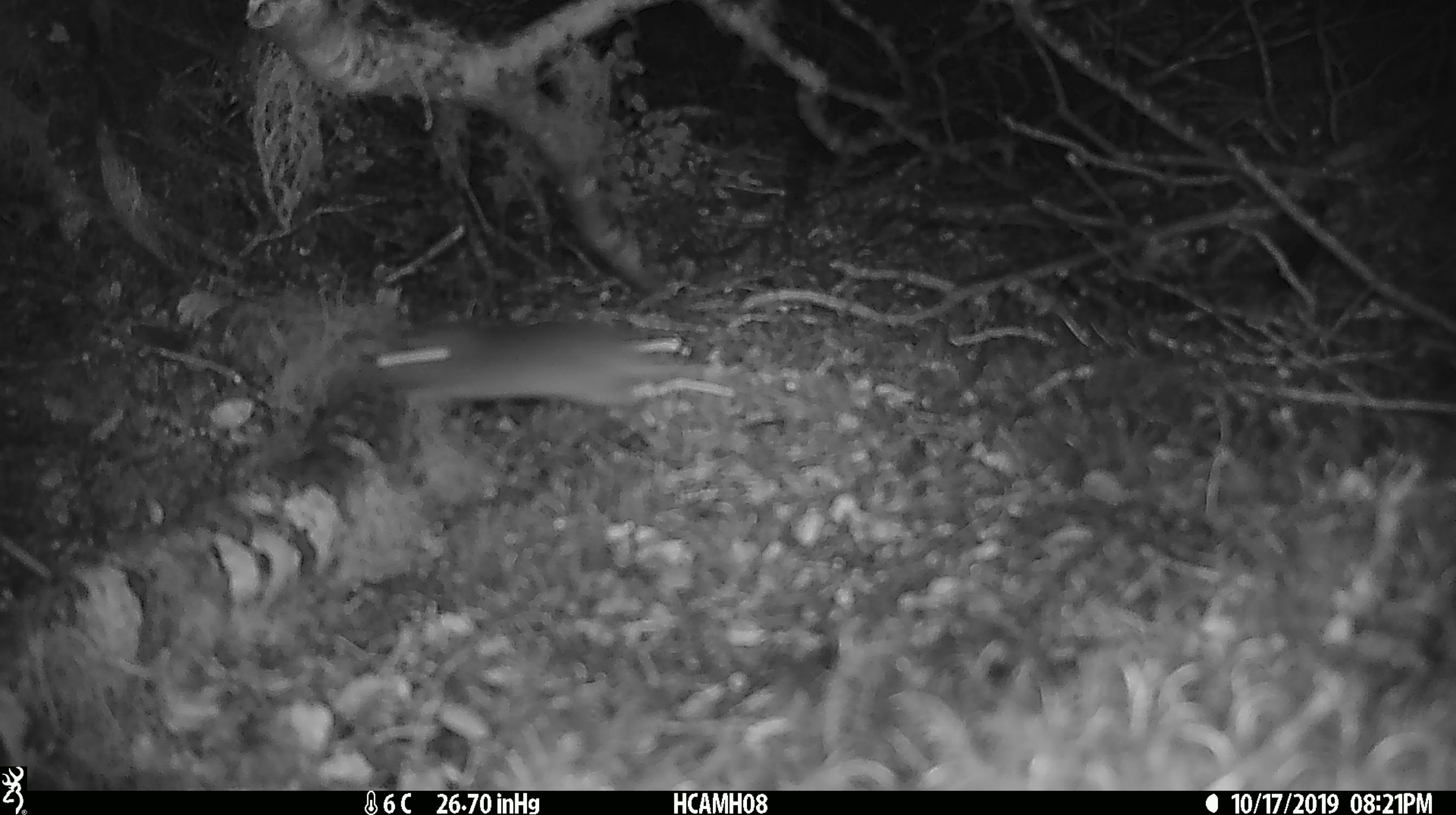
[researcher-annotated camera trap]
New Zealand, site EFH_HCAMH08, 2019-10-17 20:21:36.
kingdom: Animalia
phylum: Chordata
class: Mammalia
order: Rodentia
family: Muridae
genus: Mus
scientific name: Mus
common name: mouse